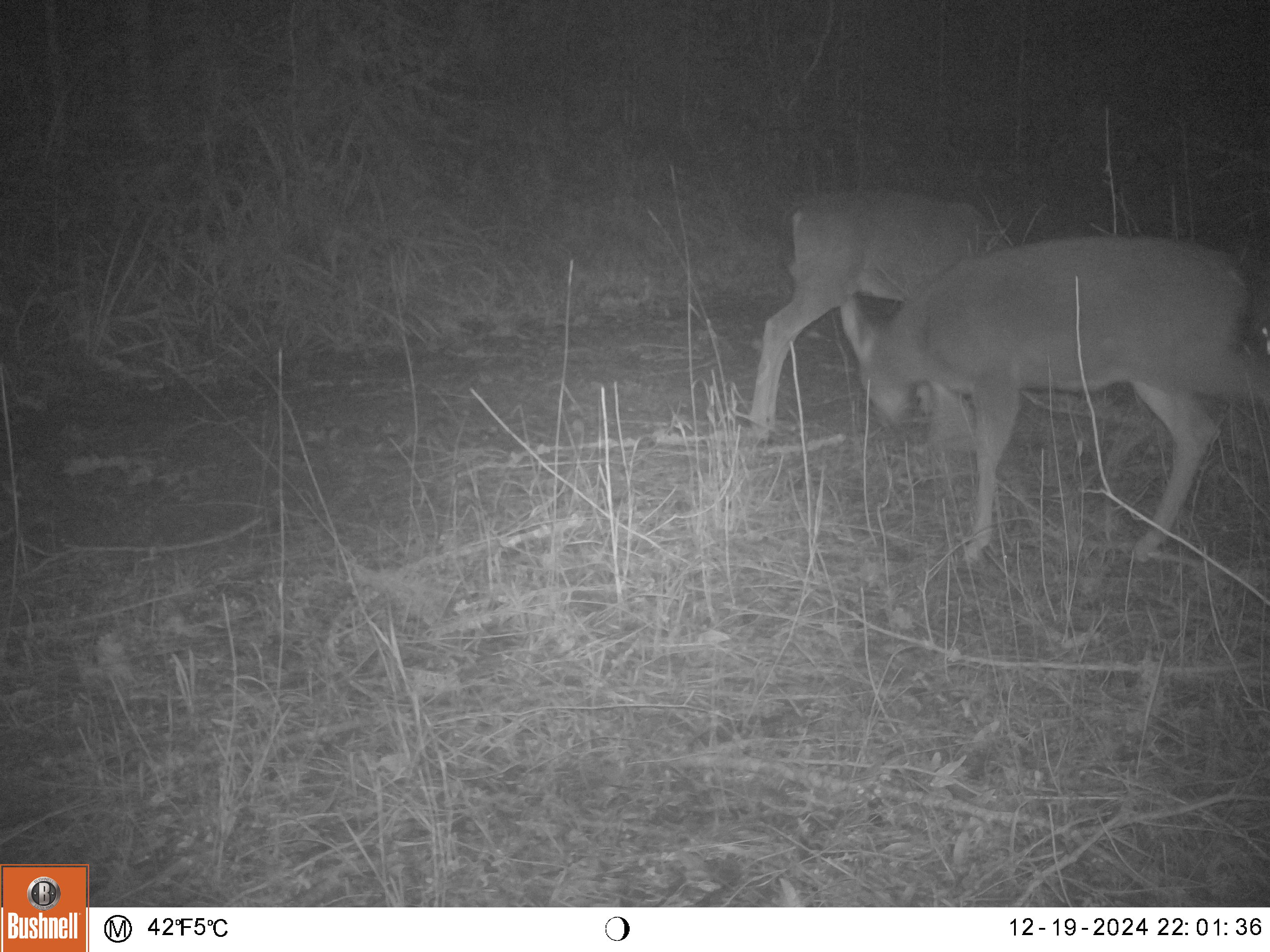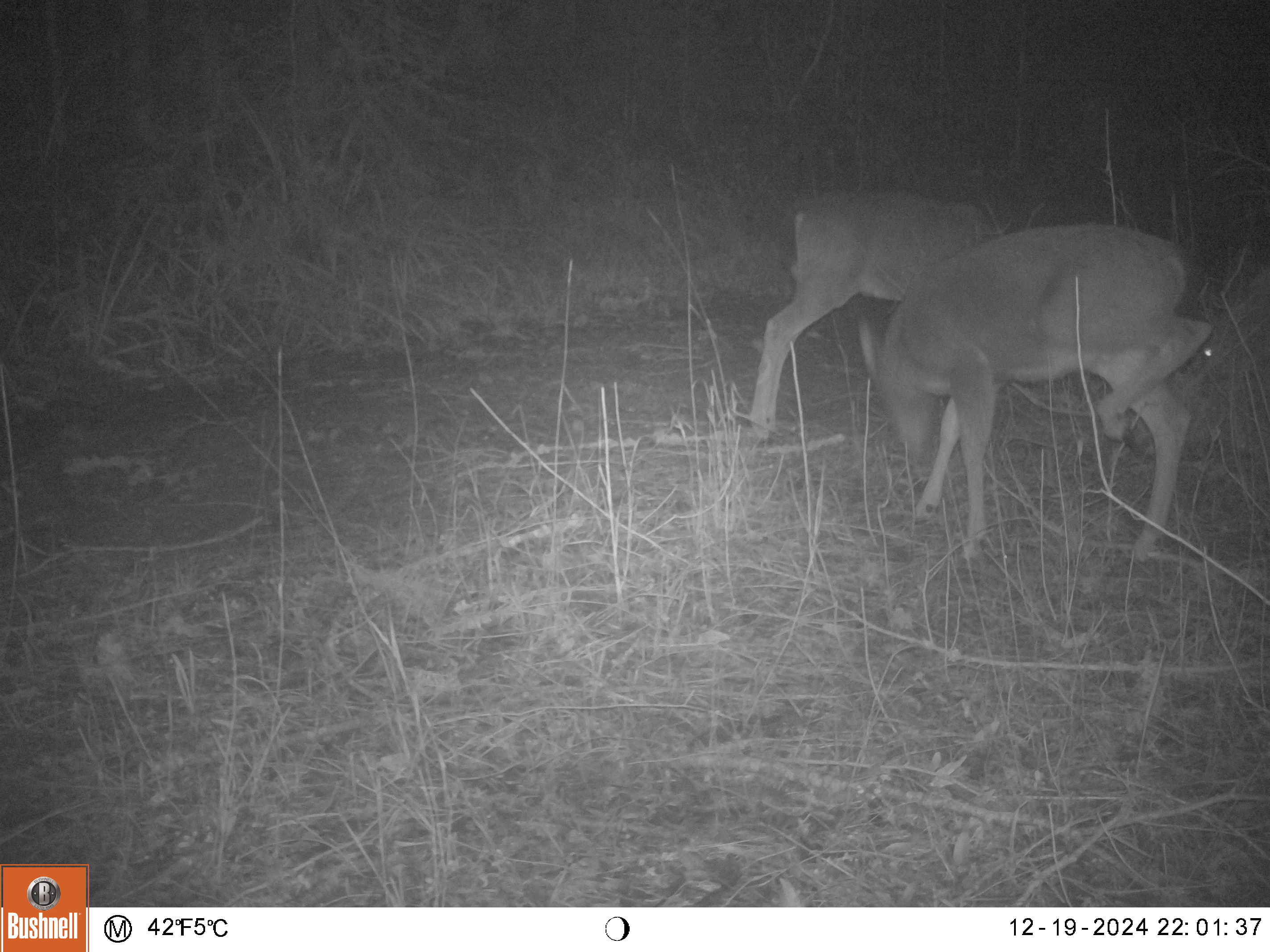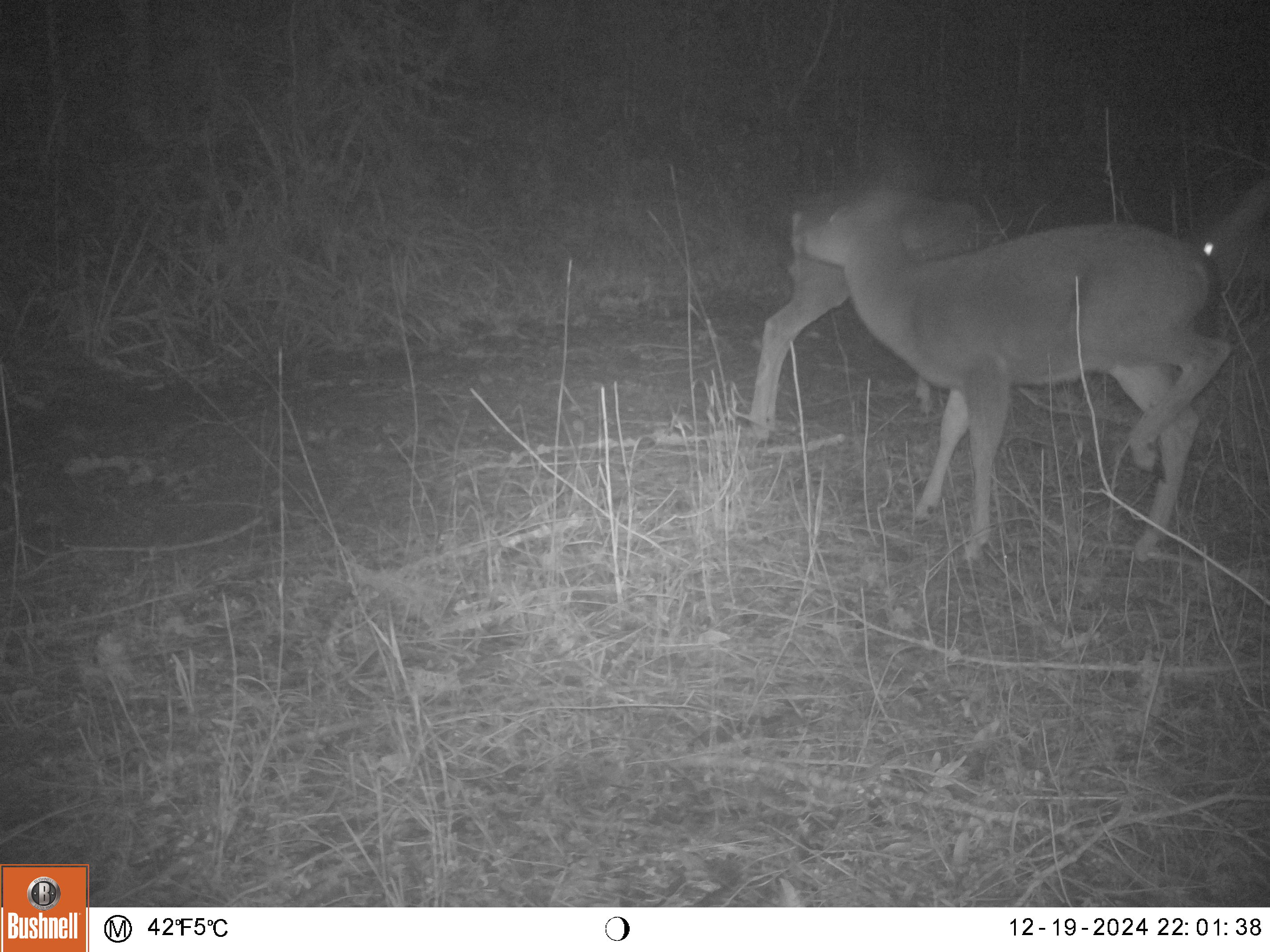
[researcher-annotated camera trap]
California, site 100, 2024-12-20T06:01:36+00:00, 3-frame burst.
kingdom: Animalia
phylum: Chordata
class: Mammalia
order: Artiodactyla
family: Cervidae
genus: Odocoileus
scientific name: Odocoileus hemionus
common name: mule deer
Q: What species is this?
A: Mule deer (Odocoileus hemionus).